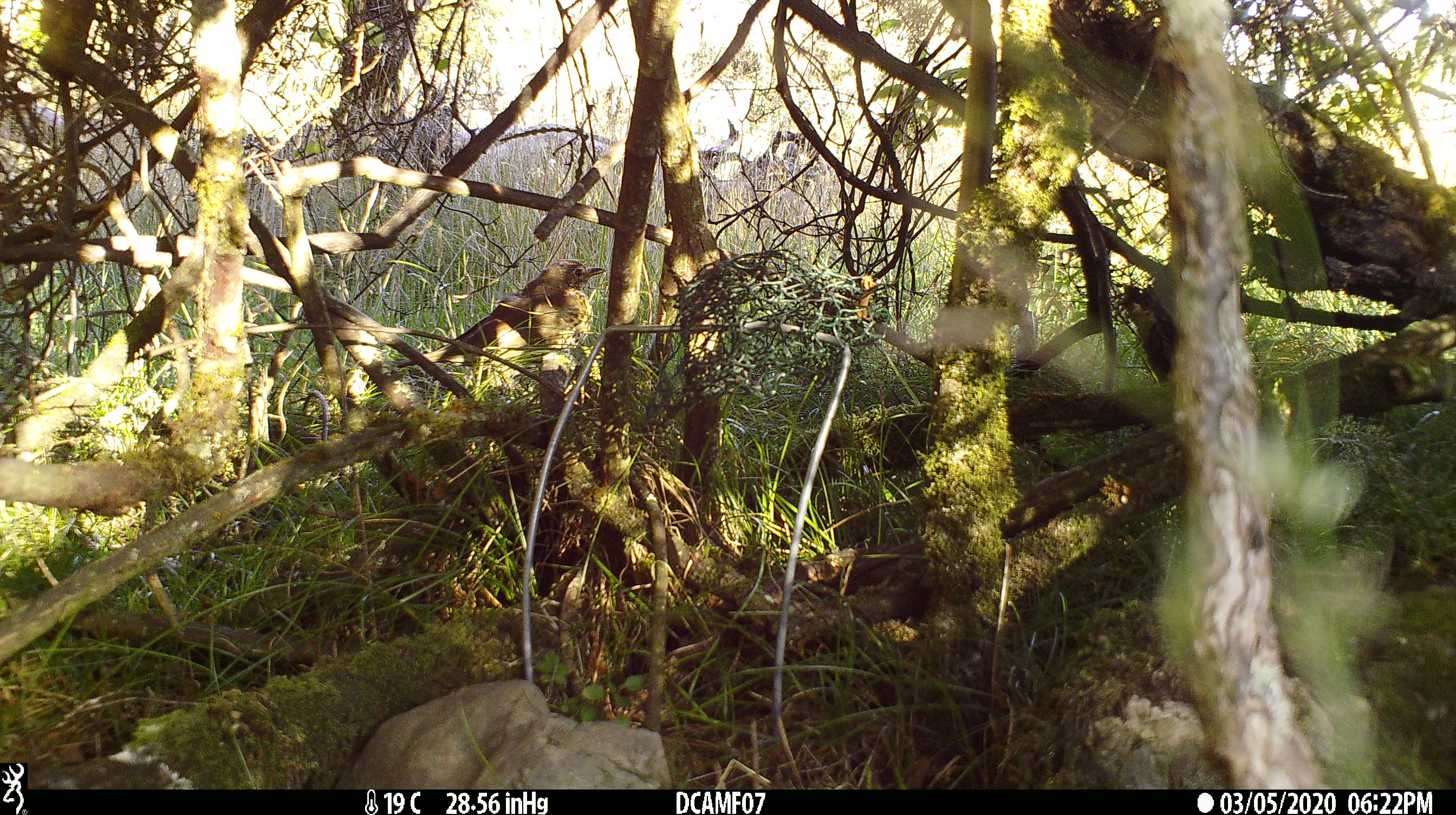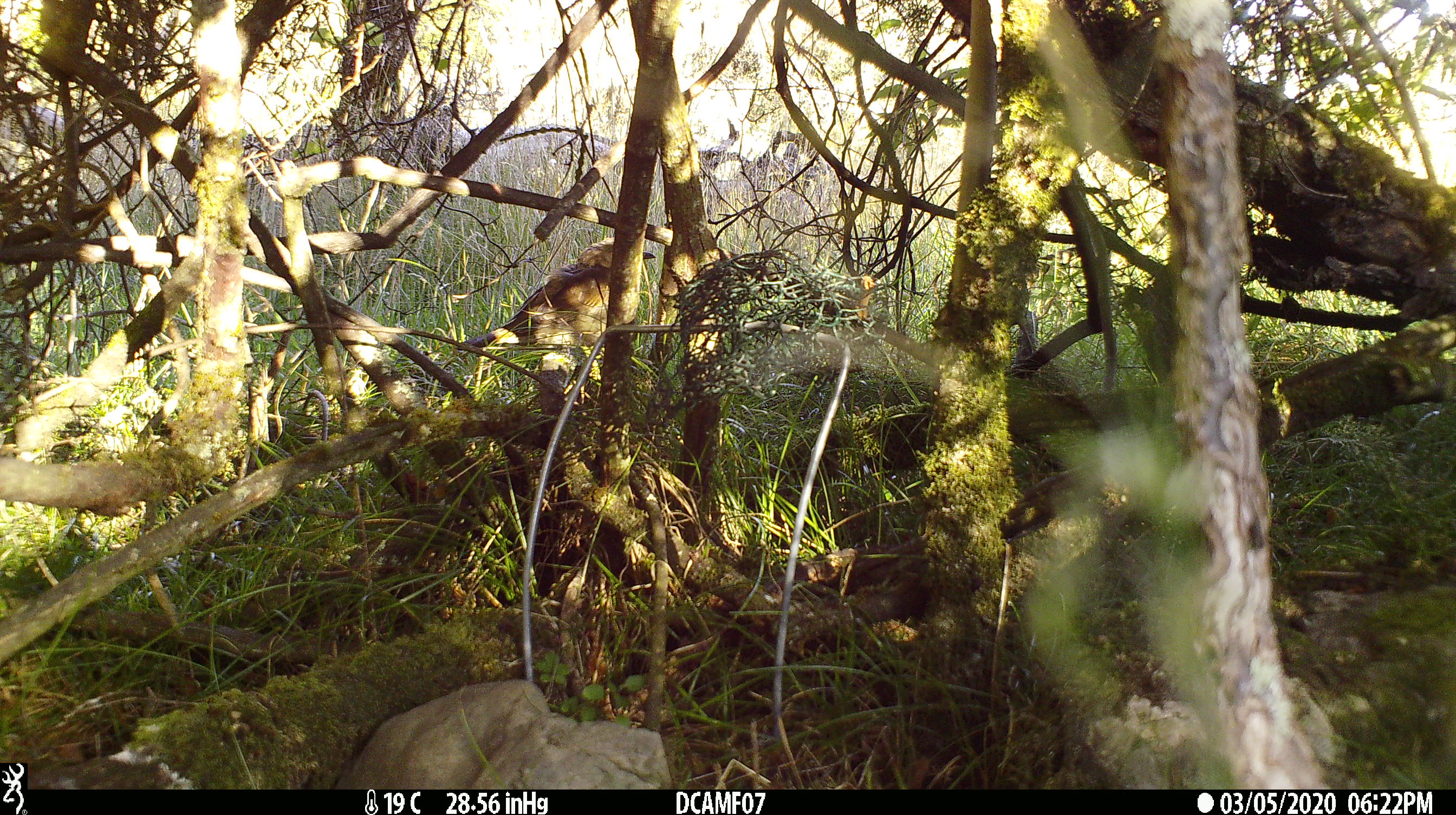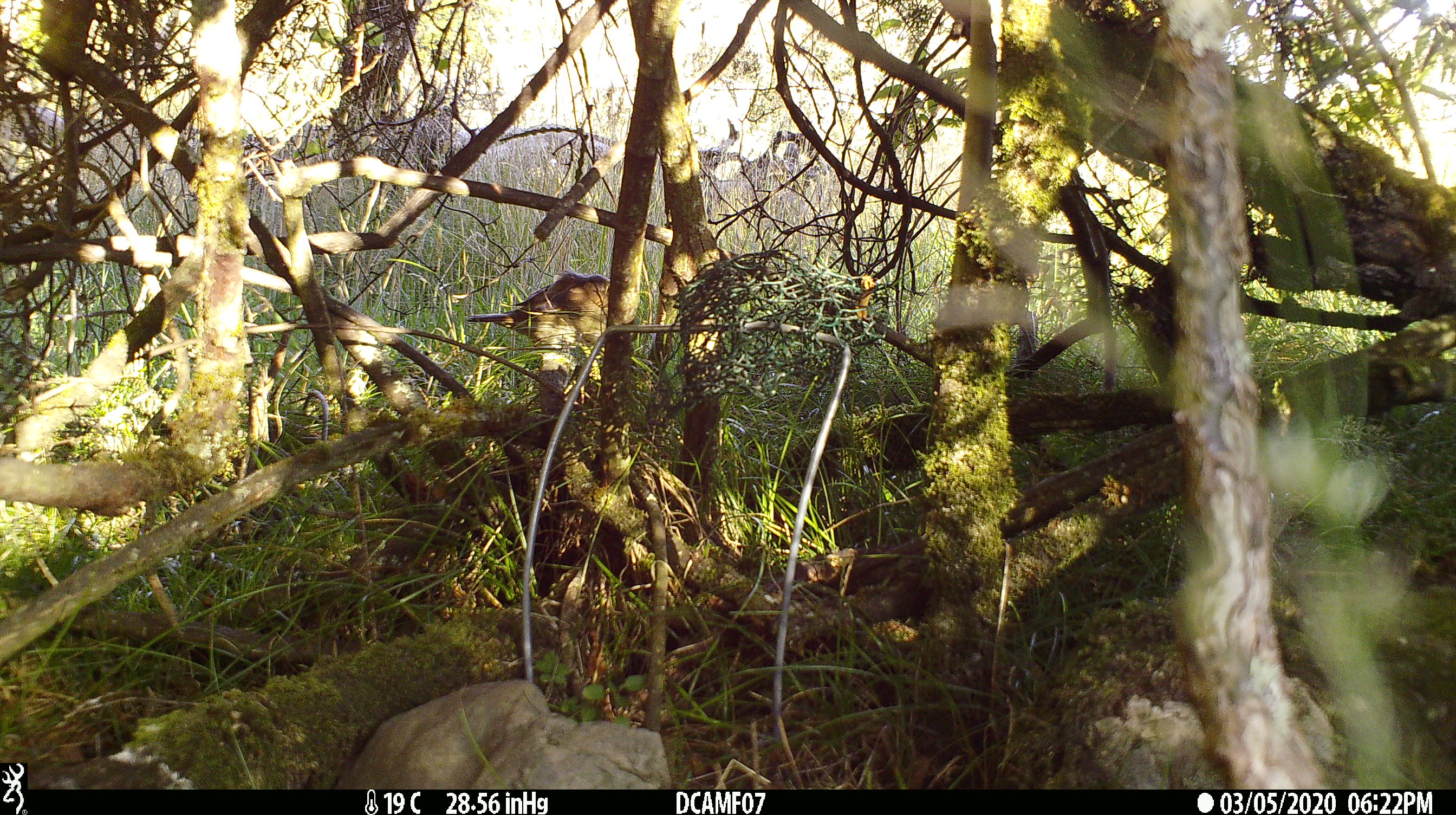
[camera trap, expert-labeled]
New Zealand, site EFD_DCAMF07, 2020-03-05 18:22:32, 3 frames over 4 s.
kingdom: Animalia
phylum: Chordata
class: Aves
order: Passeriformes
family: Turdidae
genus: Turdus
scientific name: Turdus philomelos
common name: song thrush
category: thrush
Thrush (song thrush) (Turdus philomelos).